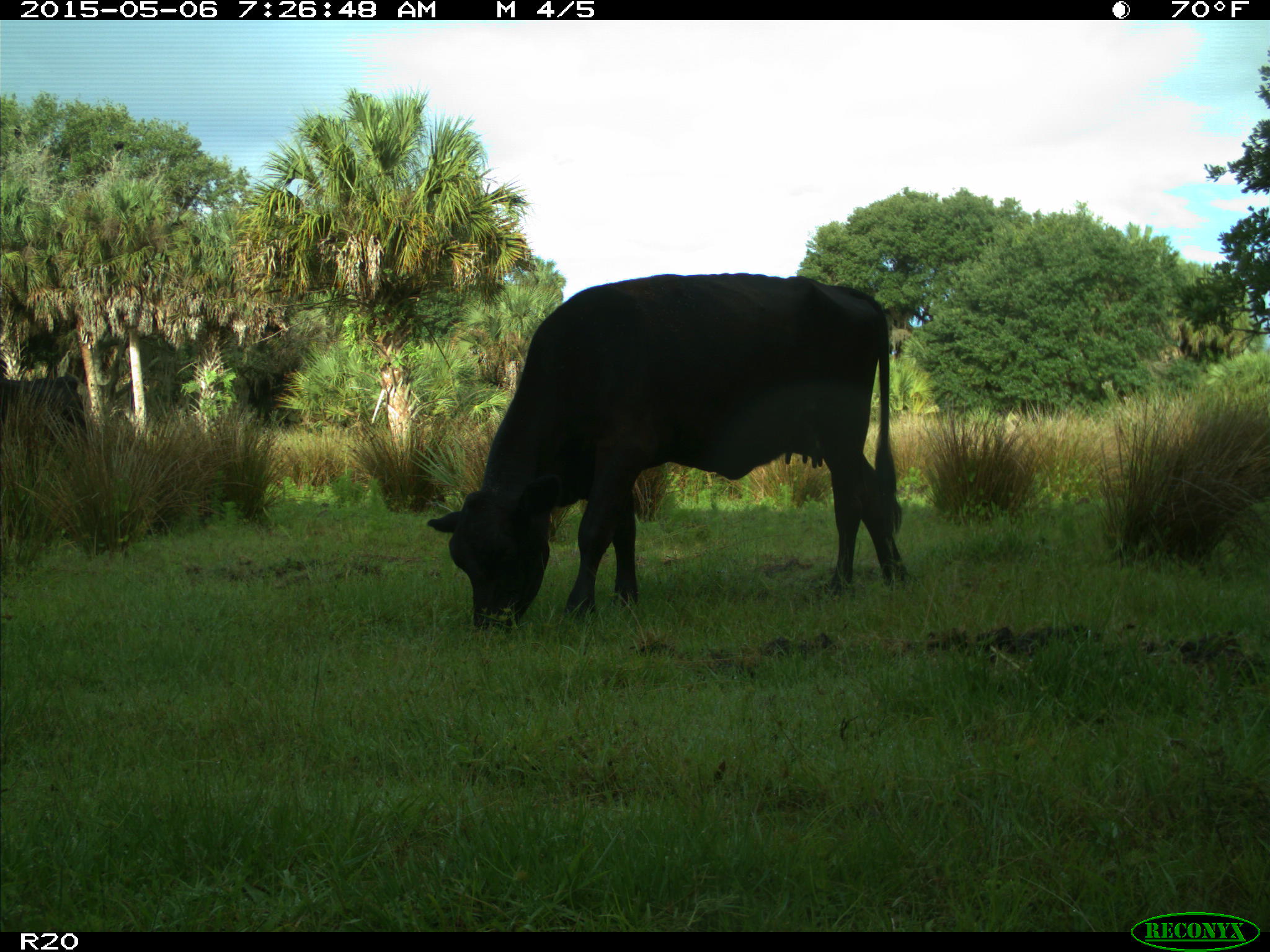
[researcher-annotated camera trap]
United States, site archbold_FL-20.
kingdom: Animalia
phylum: Chordata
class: Mammalia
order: Artiodactyla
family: Bovidae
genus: Bos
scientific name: Bos taurus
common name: domestic cow